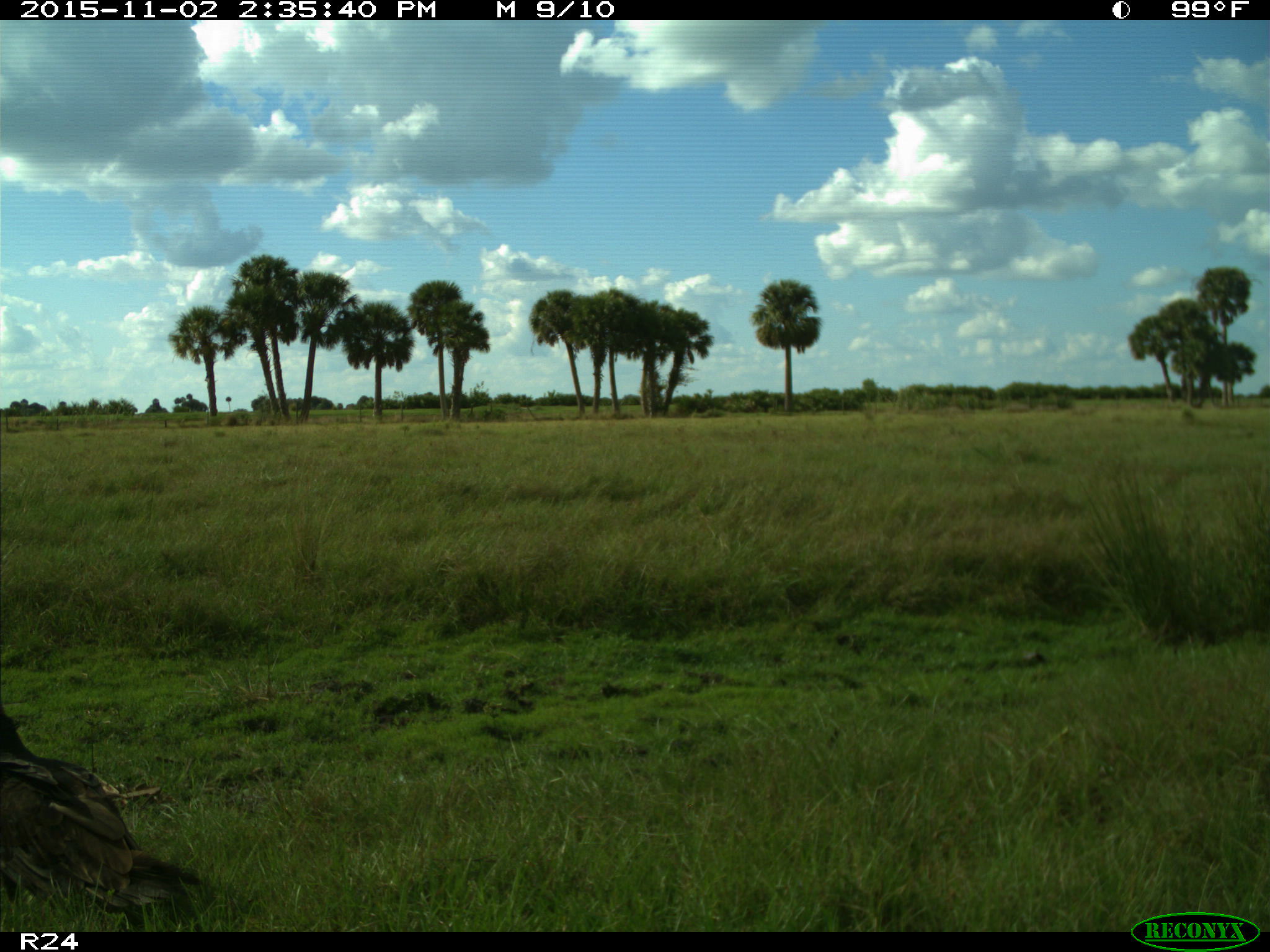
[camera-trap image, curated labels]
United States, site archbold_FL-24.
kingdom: Animalia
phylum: Chordata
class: Aves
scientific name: Aves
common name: birds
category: unidentified bird